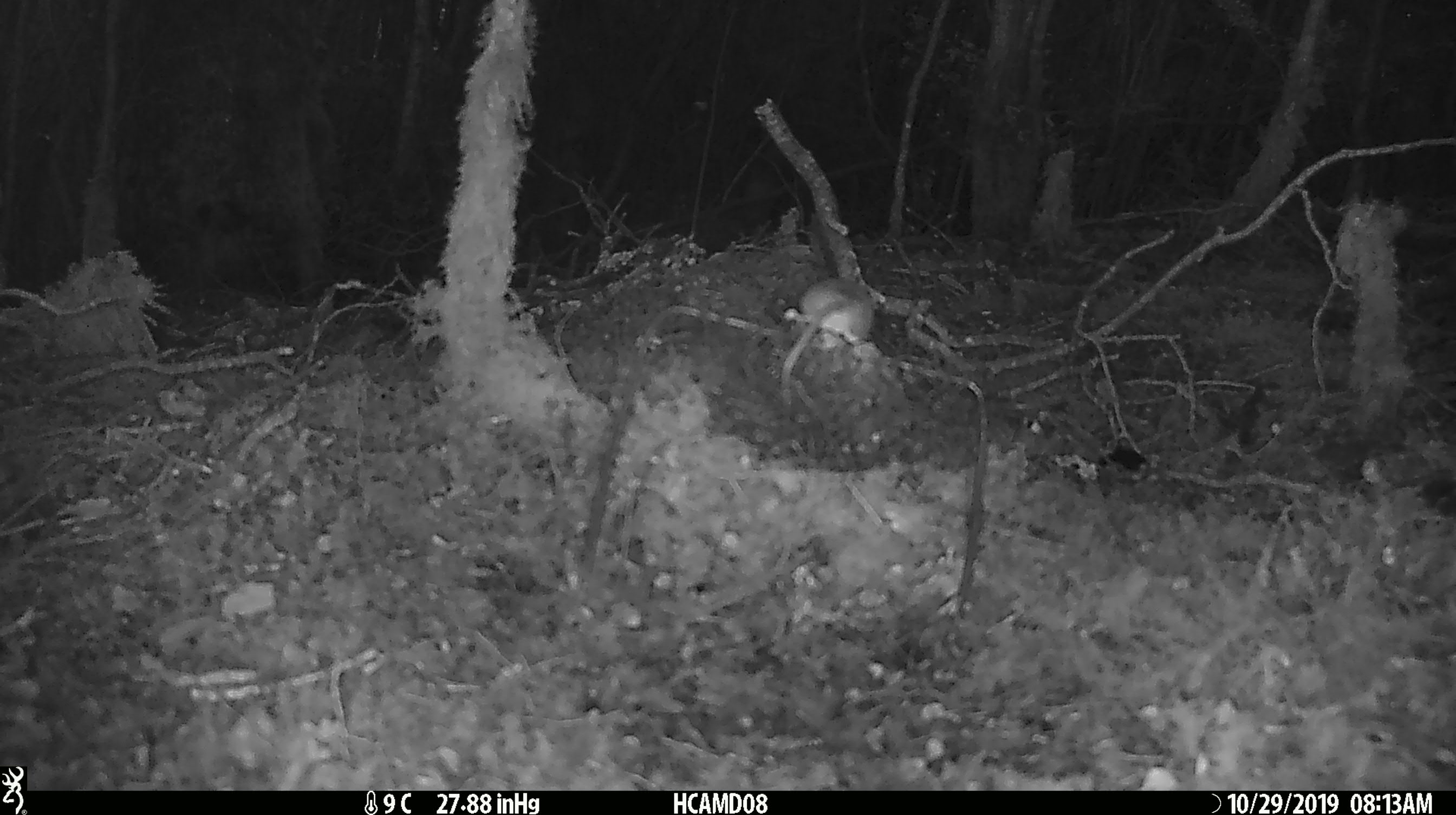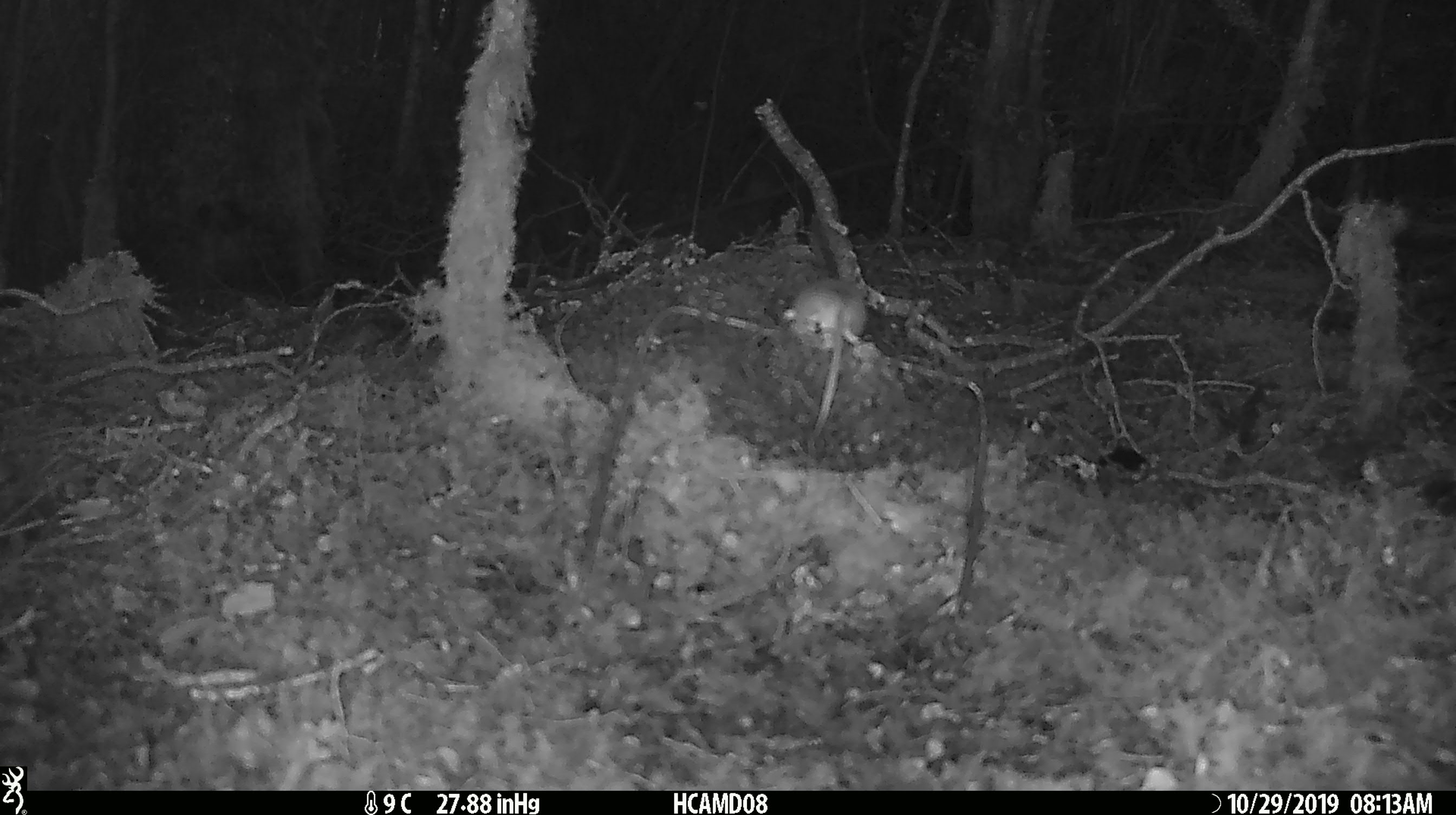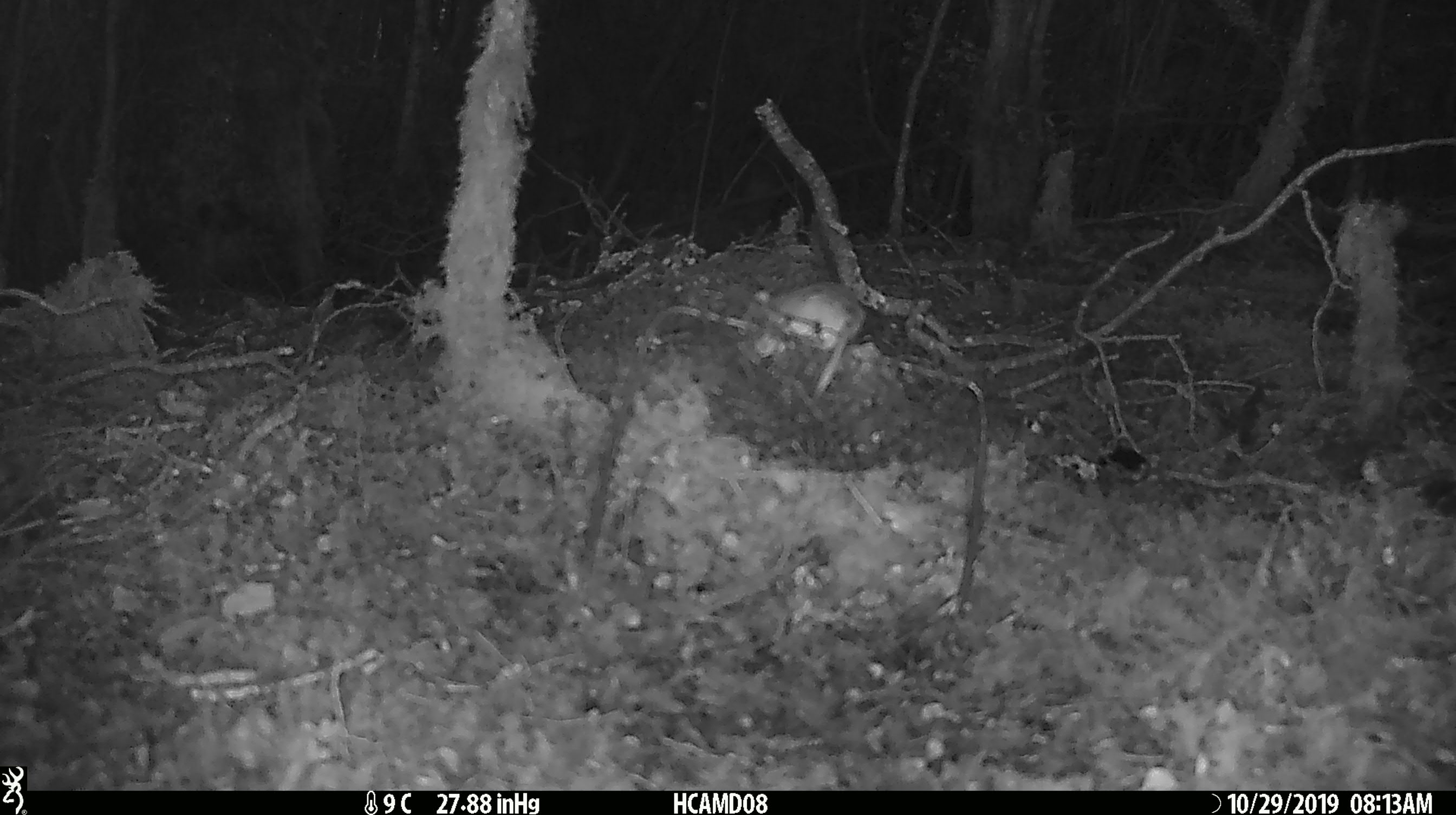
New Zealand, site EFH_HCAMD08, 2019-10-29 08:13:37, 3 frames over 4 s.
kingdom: Animalia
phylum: Chordata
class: Mammalia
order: Rodentia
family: Muridae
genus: Mus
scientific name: Mus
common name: mouse